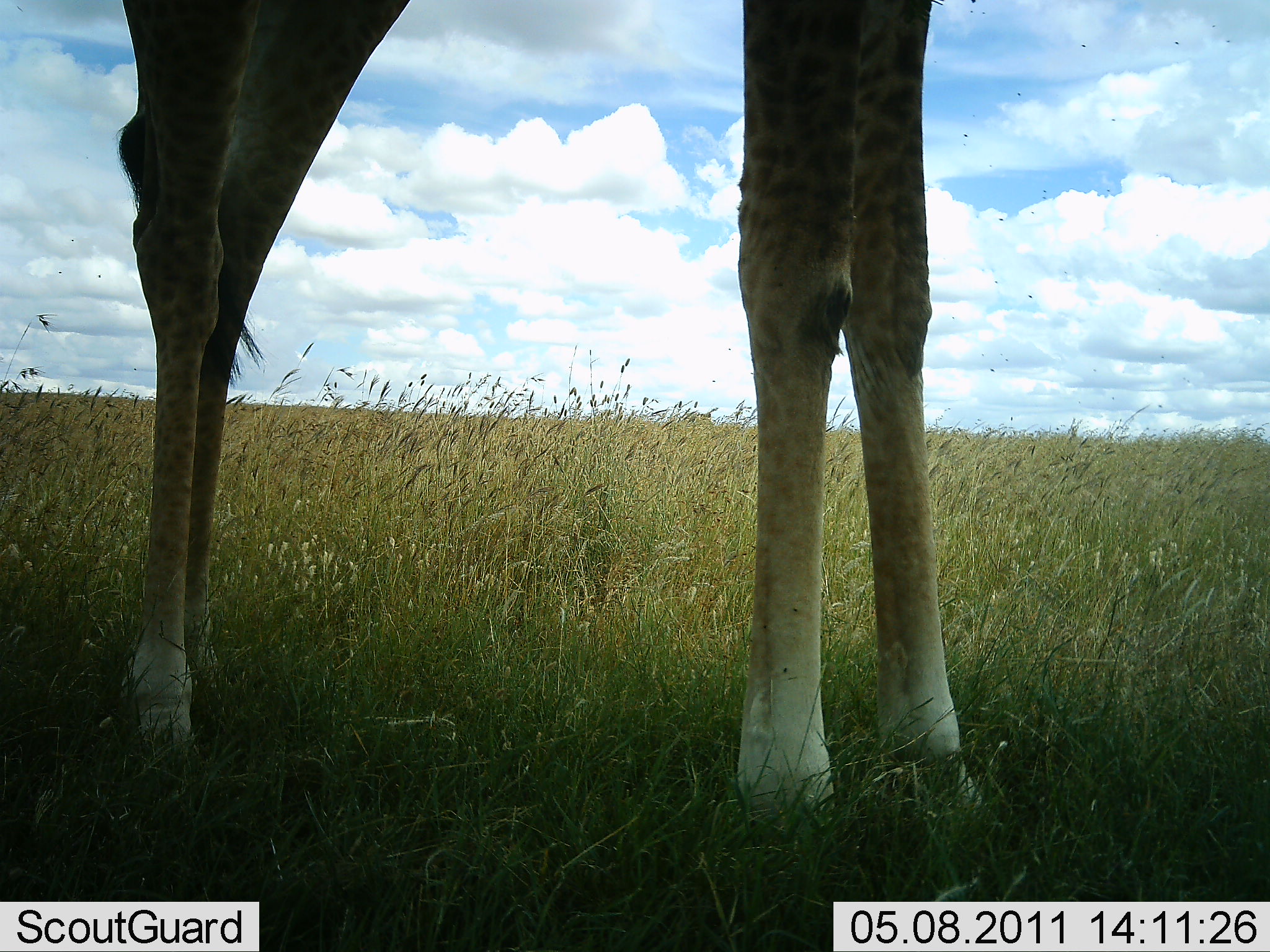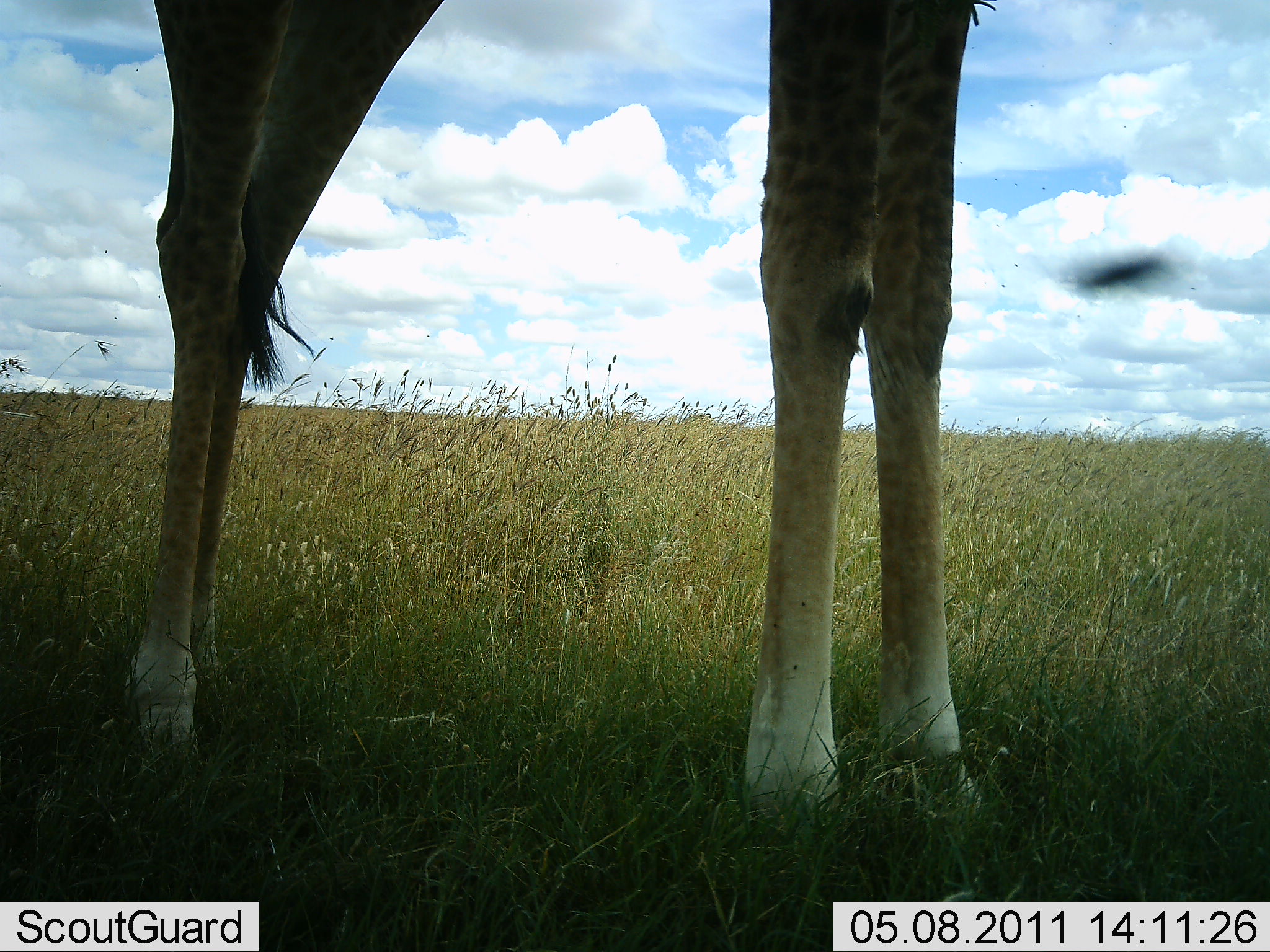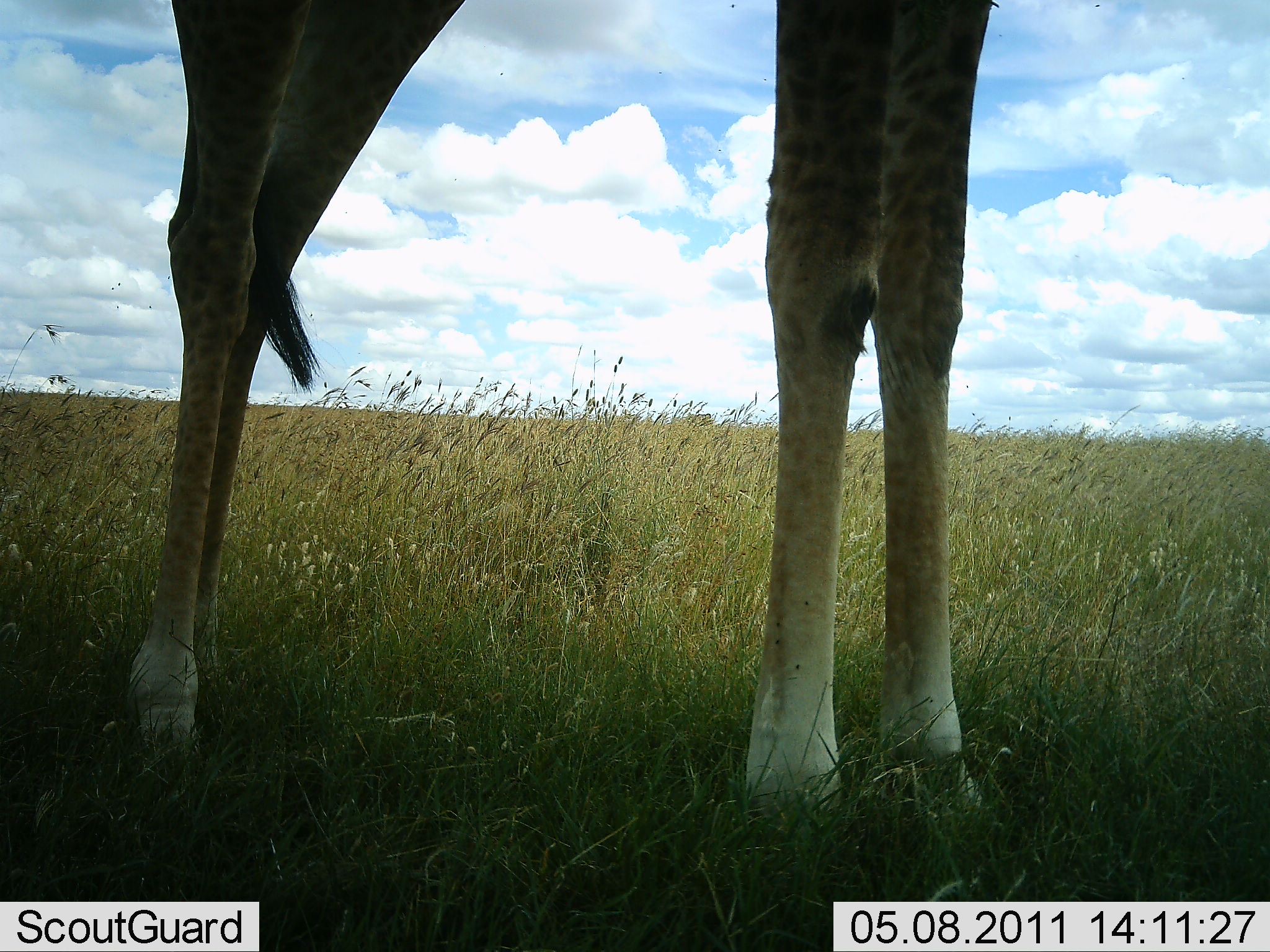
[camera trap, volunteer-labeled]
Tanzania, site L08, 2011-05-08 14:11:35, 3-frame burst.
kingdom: Animalia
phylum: Chordata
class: Mammalia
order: Artiodactyla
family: Giraffidae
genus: Giraffa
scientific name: Giraffa camelopardalis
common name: giraffe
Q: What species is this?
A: Giraffe (Giraffa camelopardalis).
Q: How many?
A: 1.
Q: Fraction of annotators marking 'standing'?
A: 100%.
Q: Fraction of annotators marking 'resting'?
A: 9%.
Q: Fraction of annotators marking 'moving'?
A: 0%.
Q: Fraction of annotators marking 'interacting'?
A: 0%.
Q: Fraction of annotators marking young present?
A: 0%.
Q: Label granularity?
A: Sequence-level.